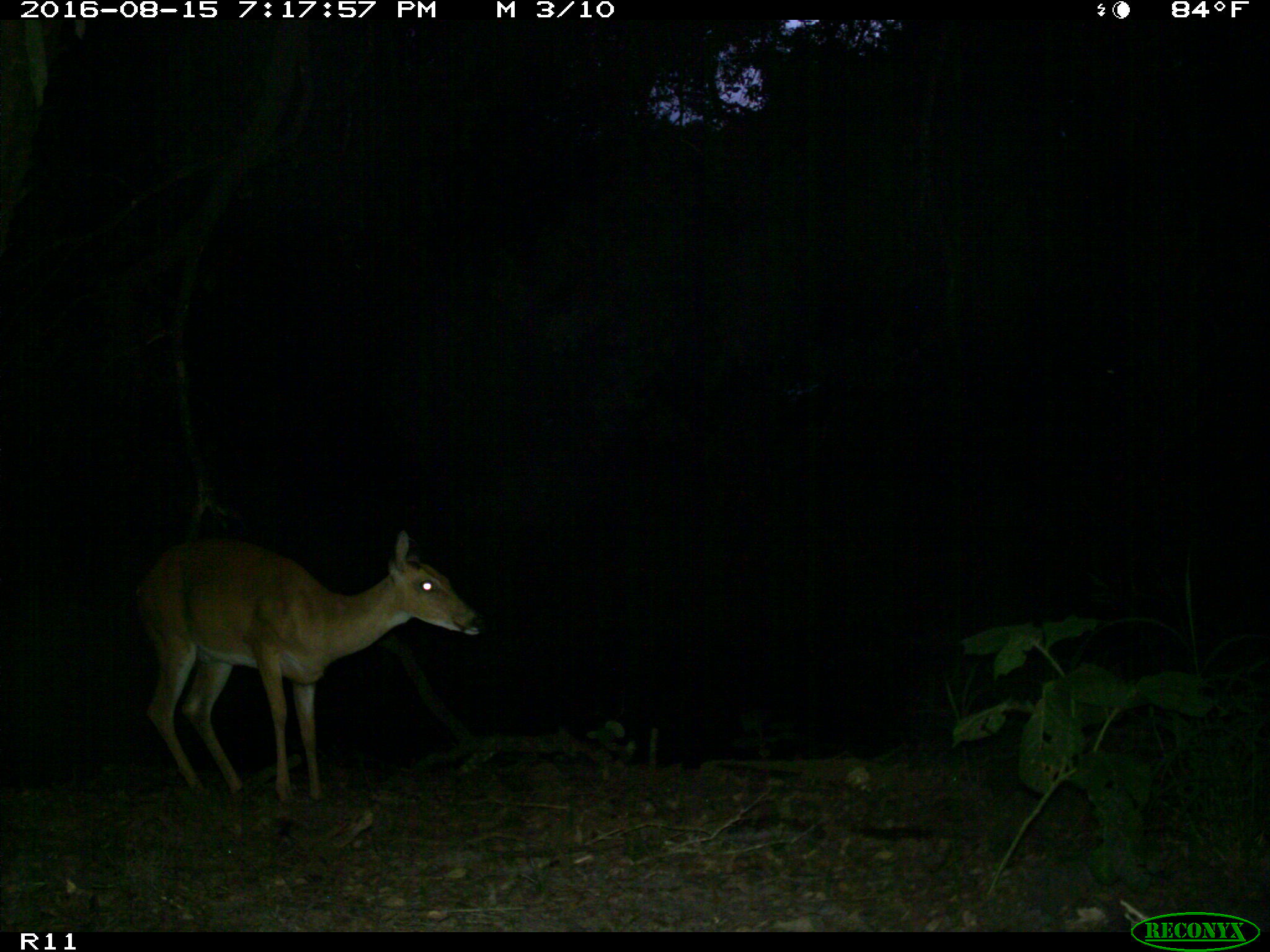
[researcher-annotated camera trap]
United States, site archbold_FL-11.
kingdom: Animalia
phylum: Chordata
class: Mammalia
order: Artiodactyla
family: Cervidae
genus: Odocoileus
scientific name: Odocoileus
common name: deer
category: unidentified deer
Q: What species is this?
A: Unidentified deer (deer) (Odocoileus).